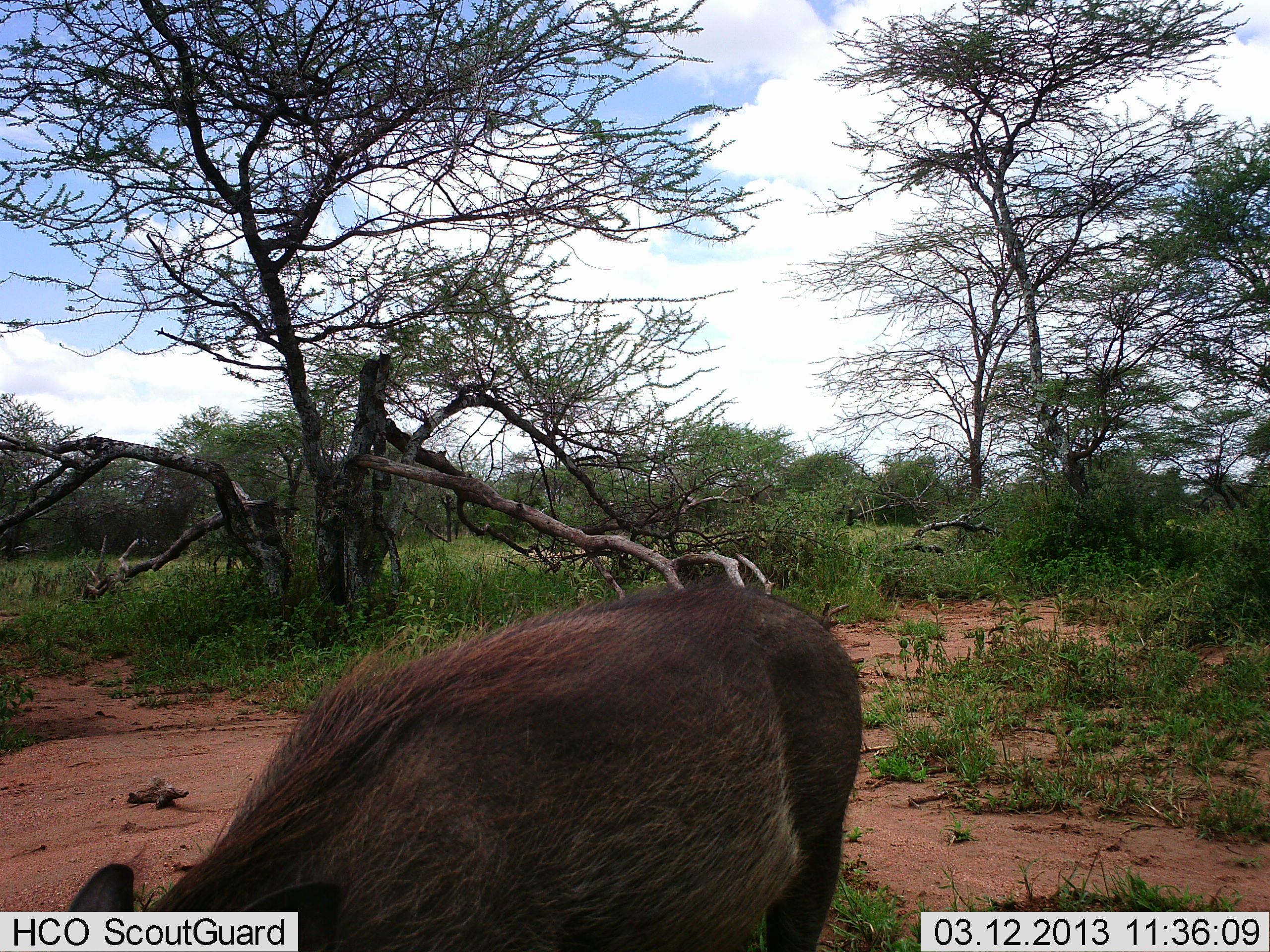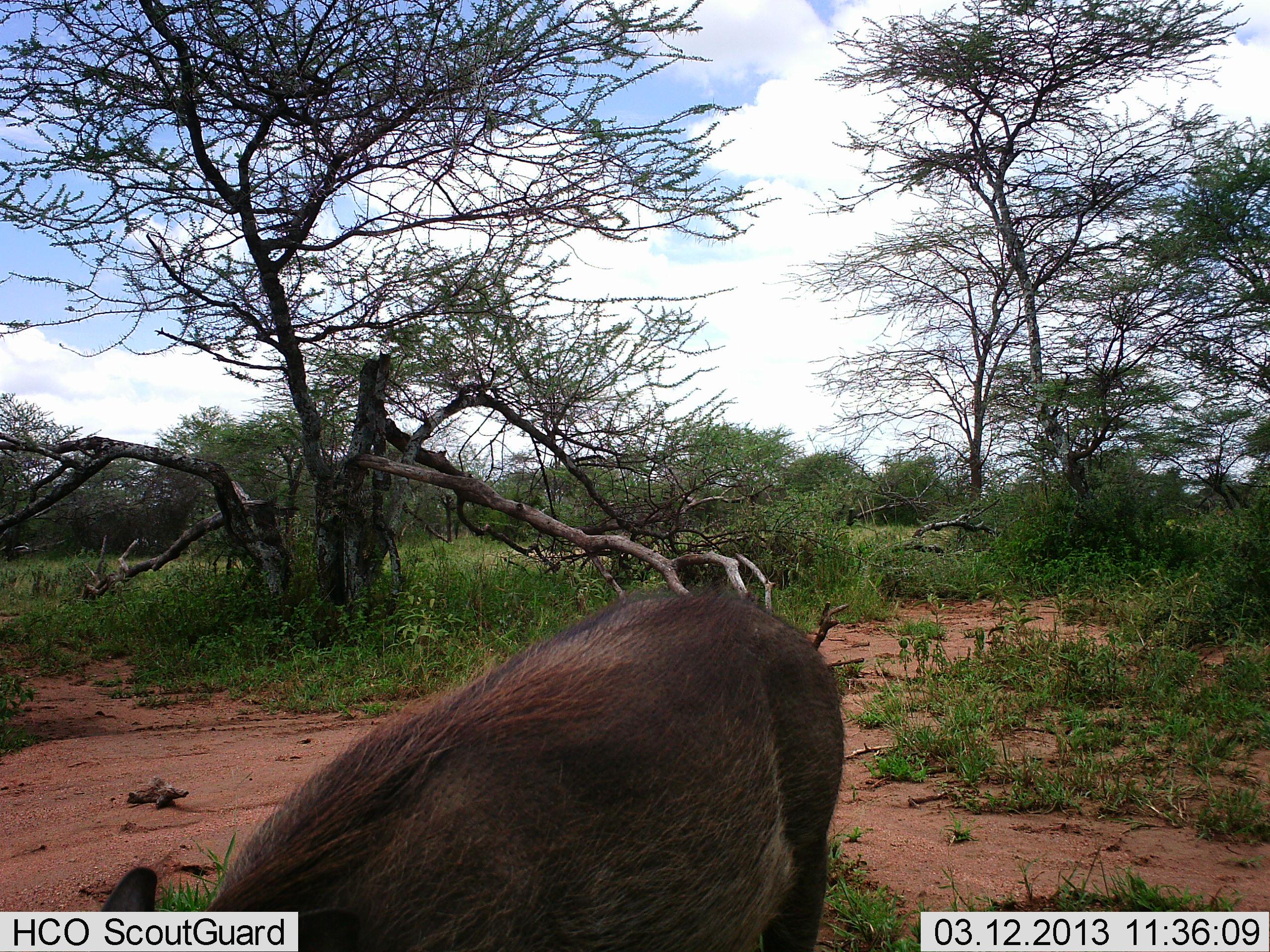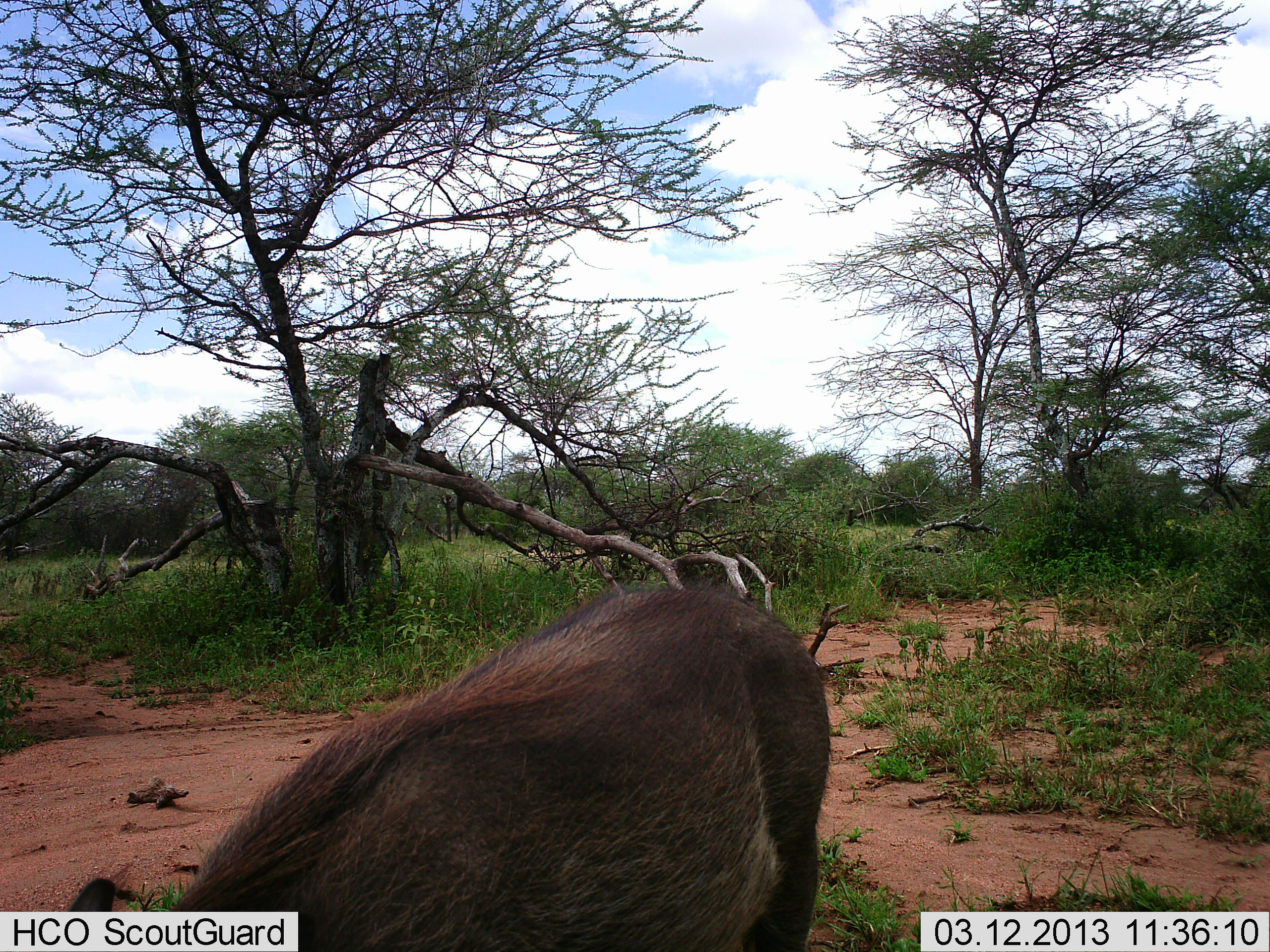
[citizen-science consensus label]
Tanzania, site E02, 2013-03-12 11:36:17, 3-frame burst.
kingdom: Animalia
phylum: Chordata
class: Mammalia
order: Artiodactyla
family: Suidae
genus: Phacochoerus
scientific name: Phacochoerus africanus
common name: warthog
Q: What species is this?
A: Warthog (Phacochoerus africanus).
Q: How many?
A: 1.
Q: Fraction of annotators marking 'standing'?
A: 44%.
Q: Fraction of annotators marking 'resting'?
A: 0%.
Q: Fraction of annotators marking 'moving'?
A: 4%.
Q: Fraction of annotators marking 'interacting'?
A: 4%.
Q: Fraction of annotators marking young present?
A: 4%.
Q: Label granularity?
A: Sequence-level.